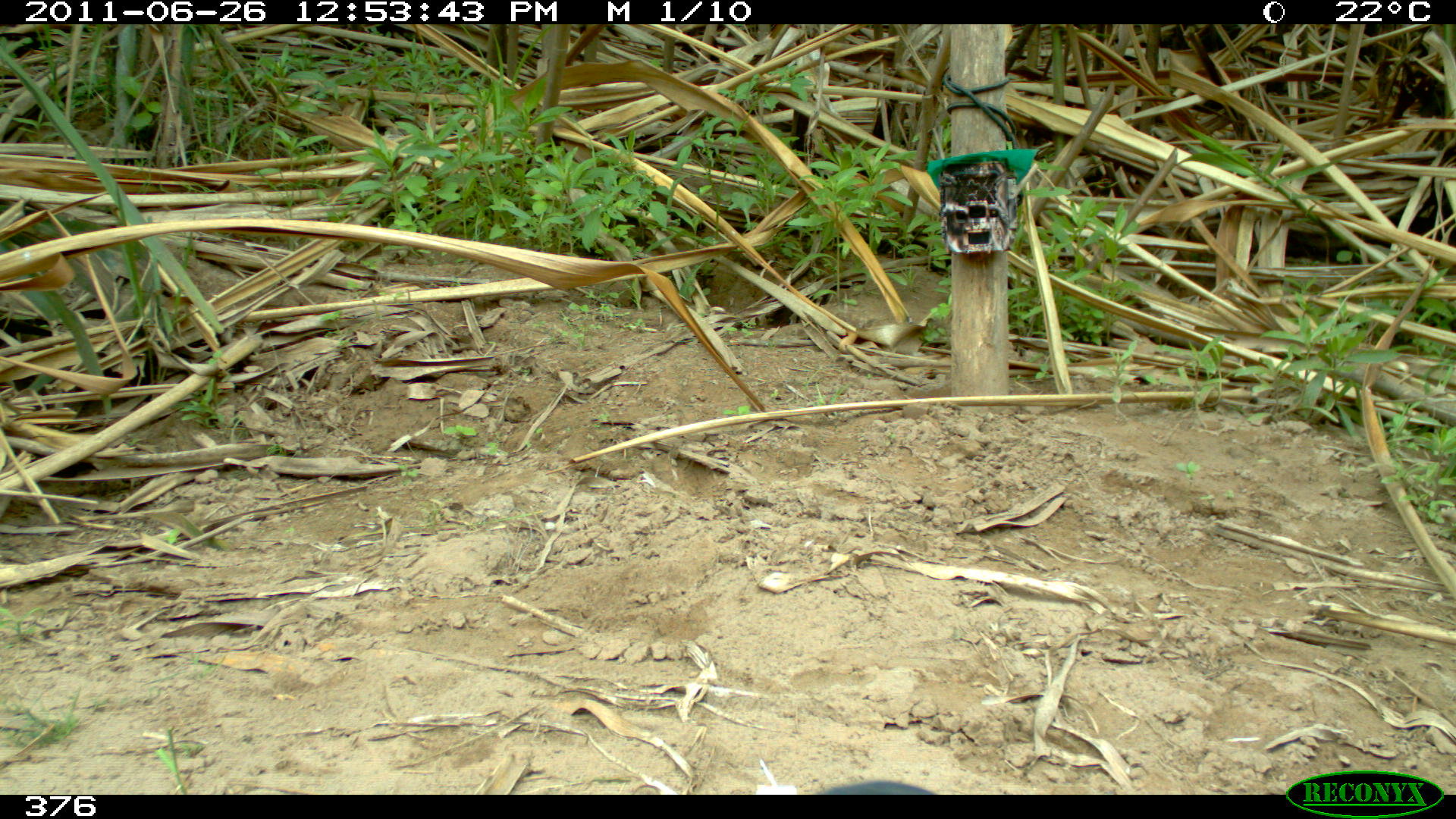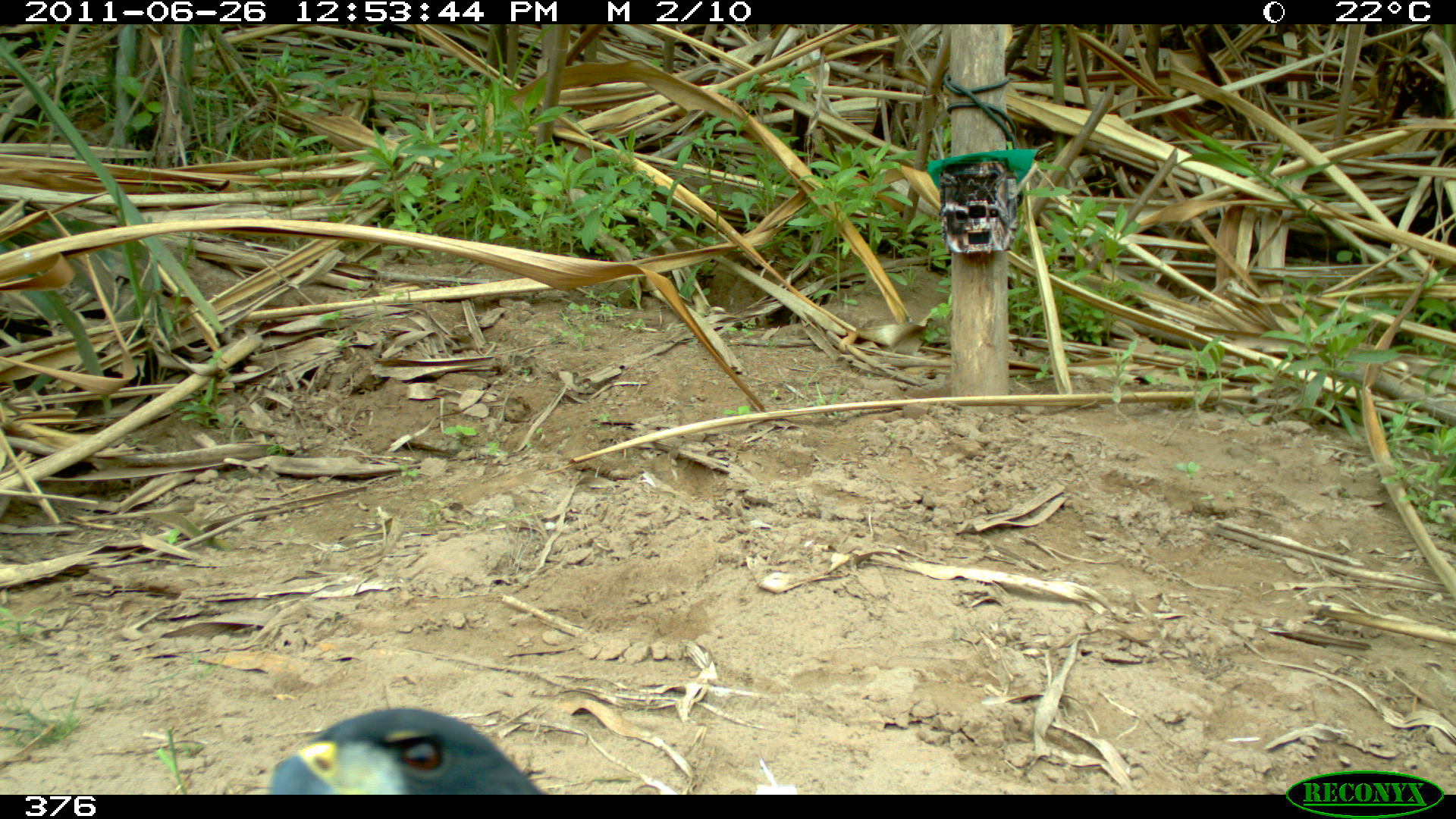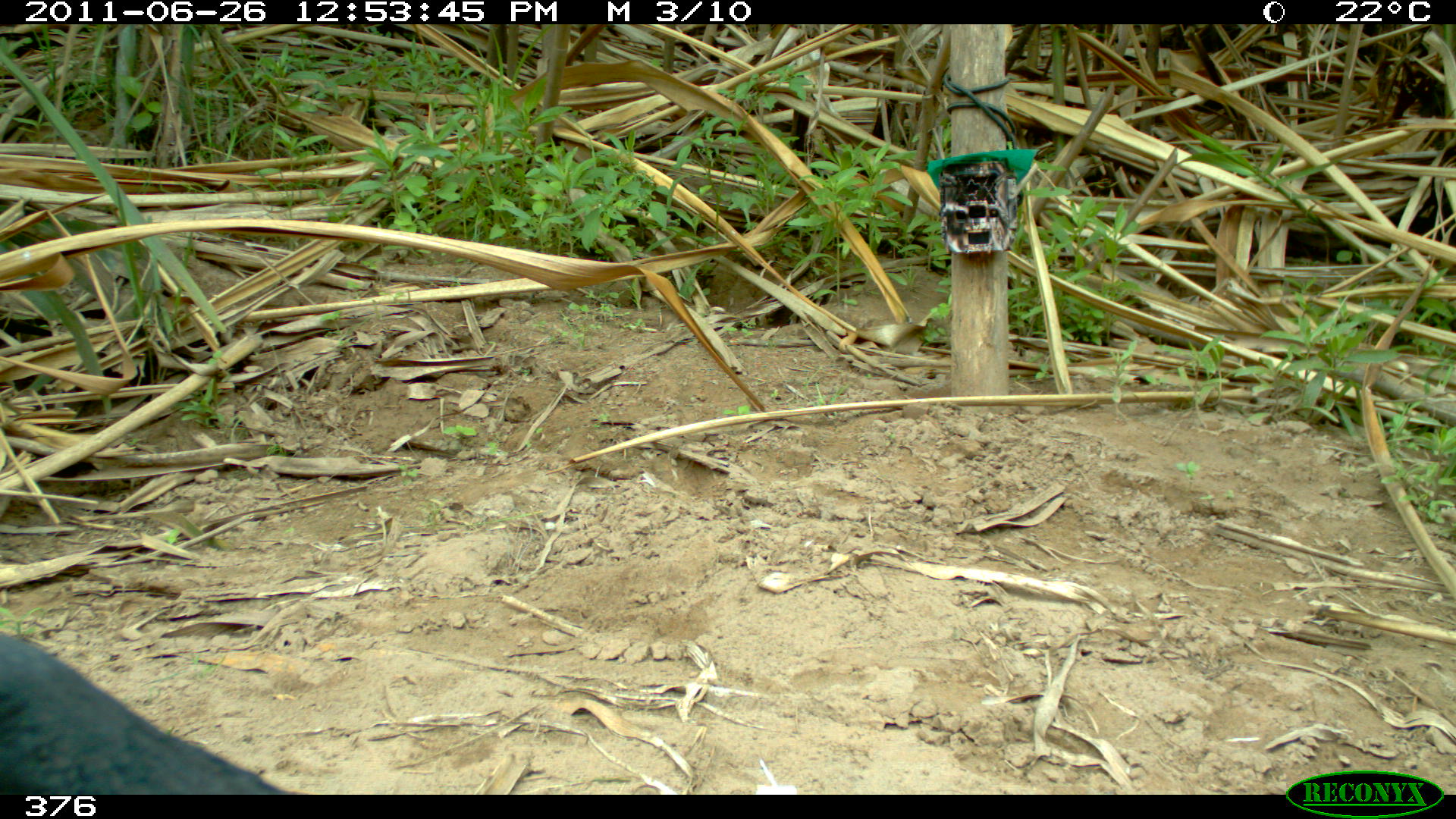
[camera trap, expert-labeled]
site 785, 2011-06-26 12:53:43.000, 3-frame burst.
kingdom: Animalia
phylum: Chordata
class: Aves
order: Accipitriformes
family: Accipitridae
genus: Buteogallus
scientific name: Buteogallus urubitinga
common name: great black hawk